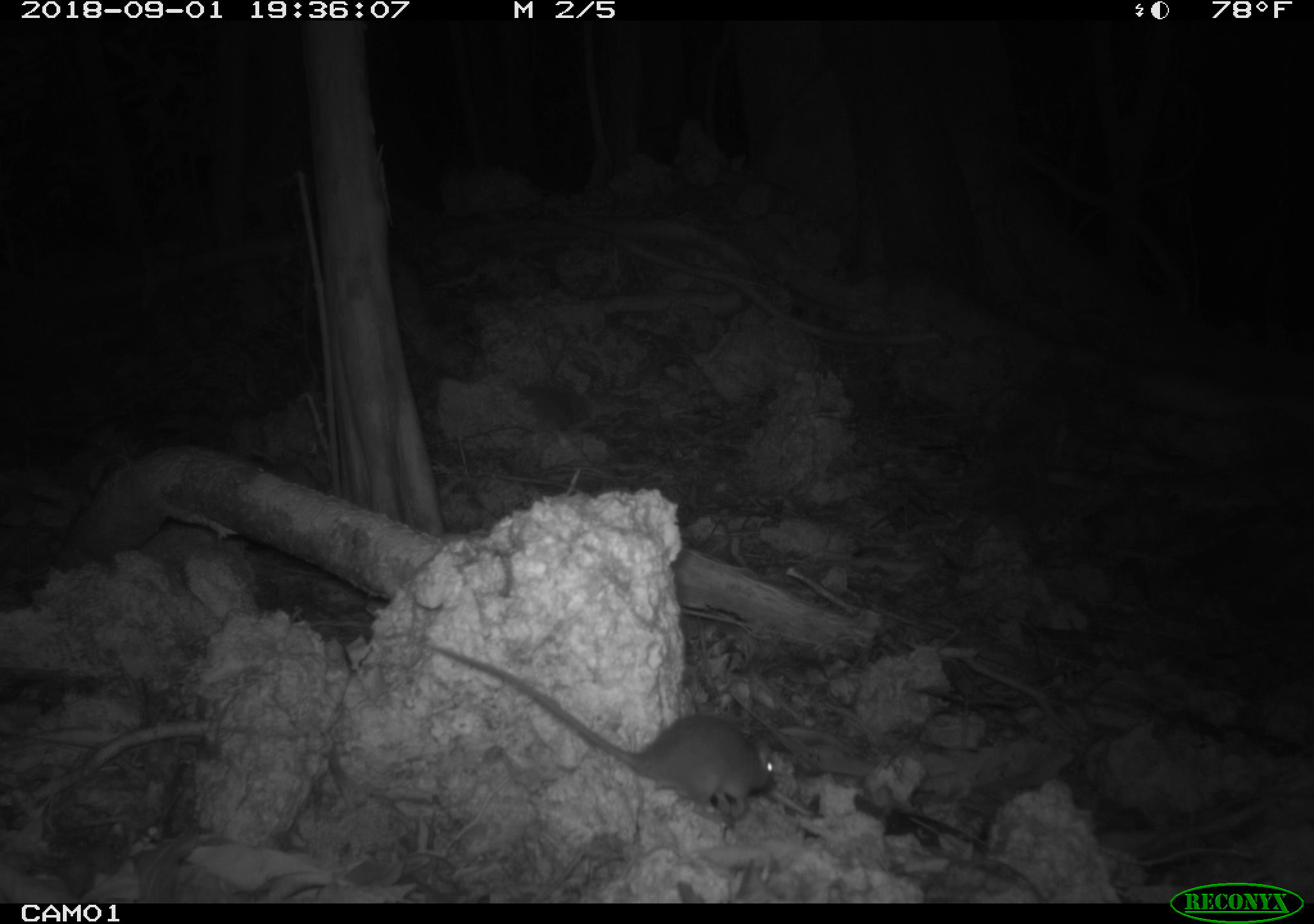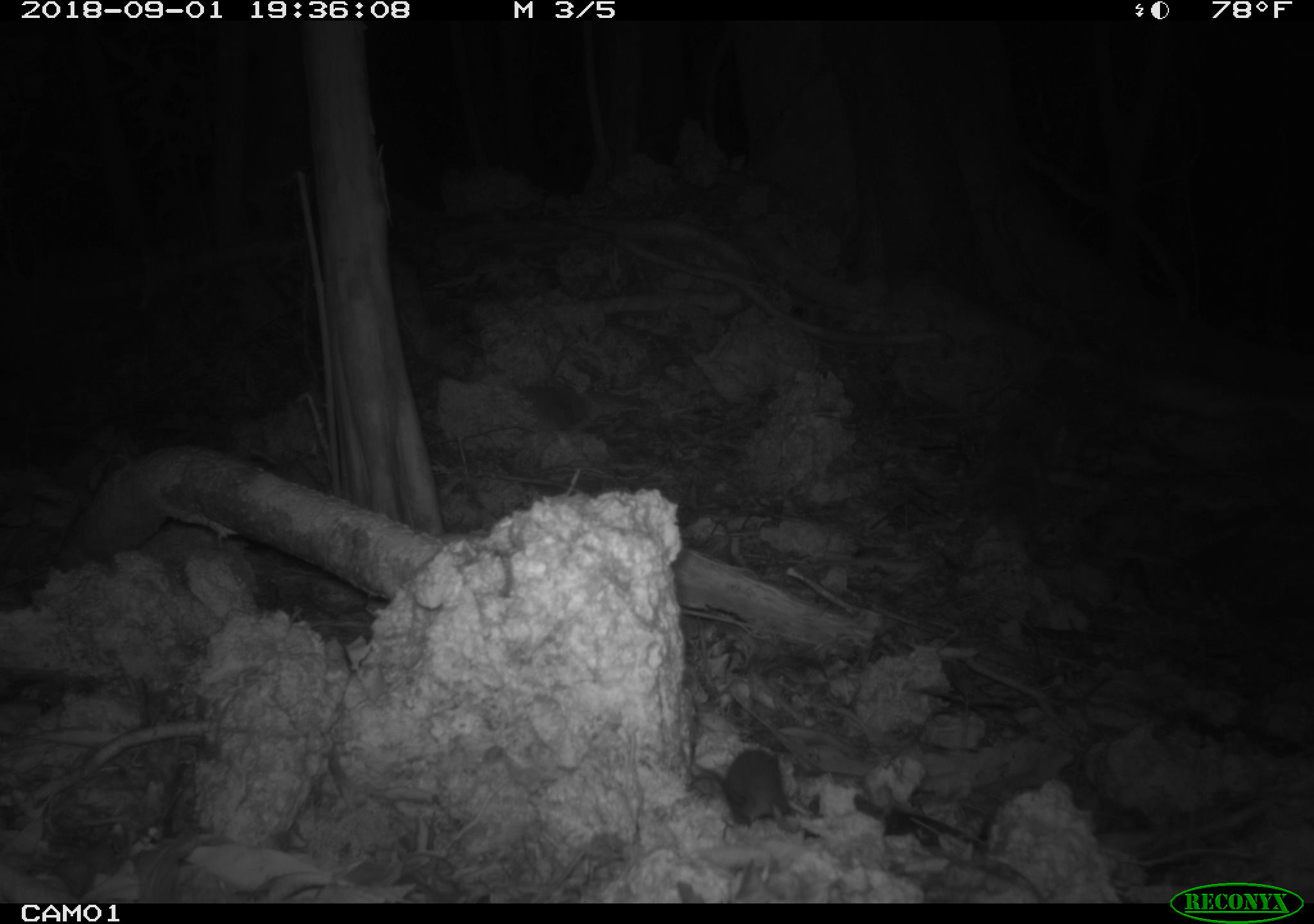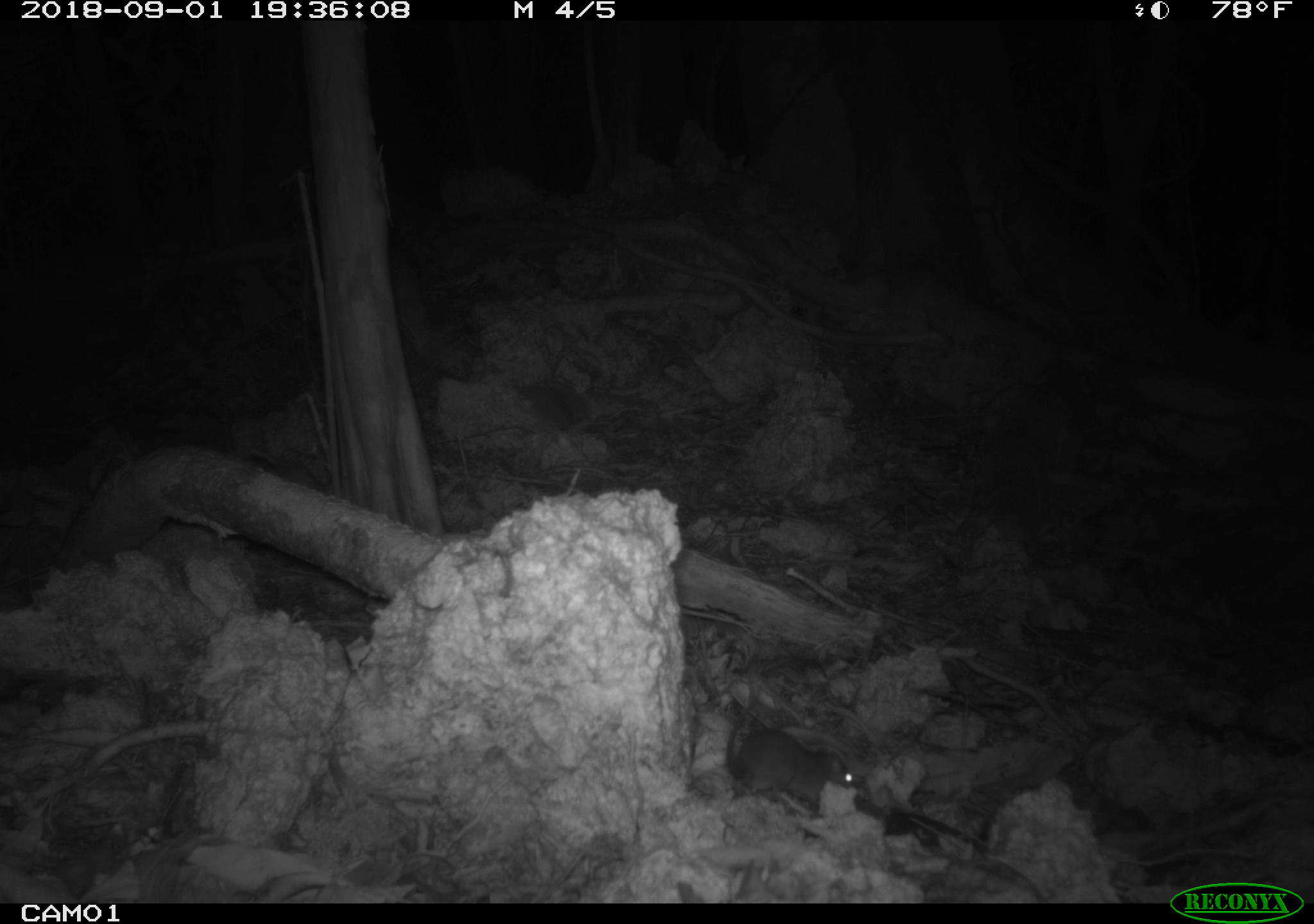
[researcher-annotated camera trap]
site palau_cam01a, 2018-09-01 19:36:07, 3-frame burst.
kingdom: Animalia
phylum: Chordata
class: Mammalia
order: Rodentia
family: Muridae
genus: Rattus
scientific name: Rattus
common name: rat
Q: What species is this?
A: Rat (Rattus).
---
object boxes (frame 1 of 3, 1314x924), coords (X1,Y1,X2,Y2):
rat: (413,640,774,827)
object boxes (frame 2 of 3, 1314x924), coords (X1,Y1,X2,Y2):
rat: (678,719,794,835)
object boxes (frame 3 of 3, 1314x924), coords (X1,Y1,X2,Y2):
rat: (719,716,862,817)